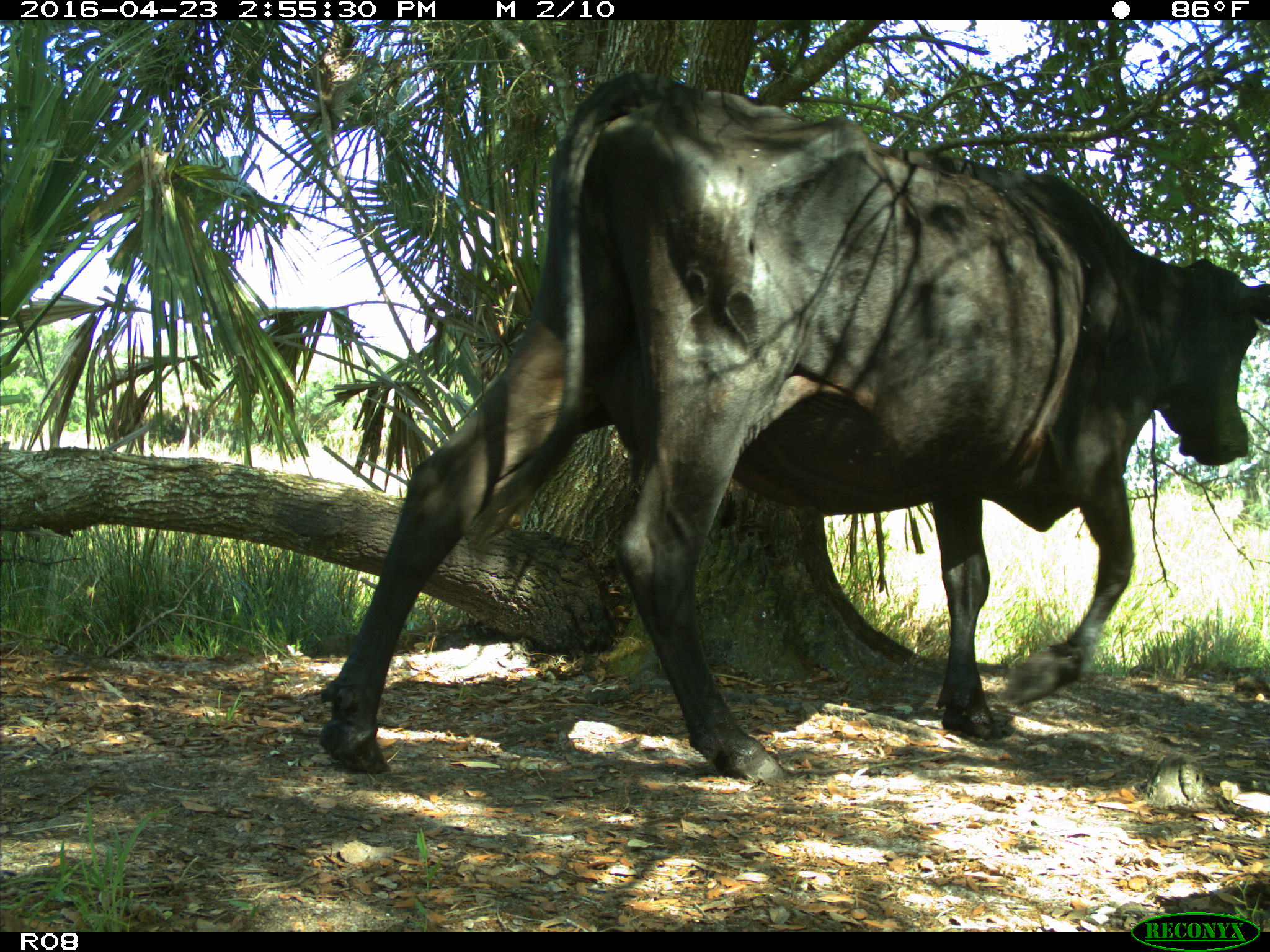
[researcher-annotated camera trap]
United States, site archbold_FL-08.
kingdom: Animalia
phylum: Chordata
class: Mammalia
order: Artiodactyla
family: Bovidae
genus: Bos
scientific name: Bos taurus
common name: domestic cow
Bos taurus (domestic cow).